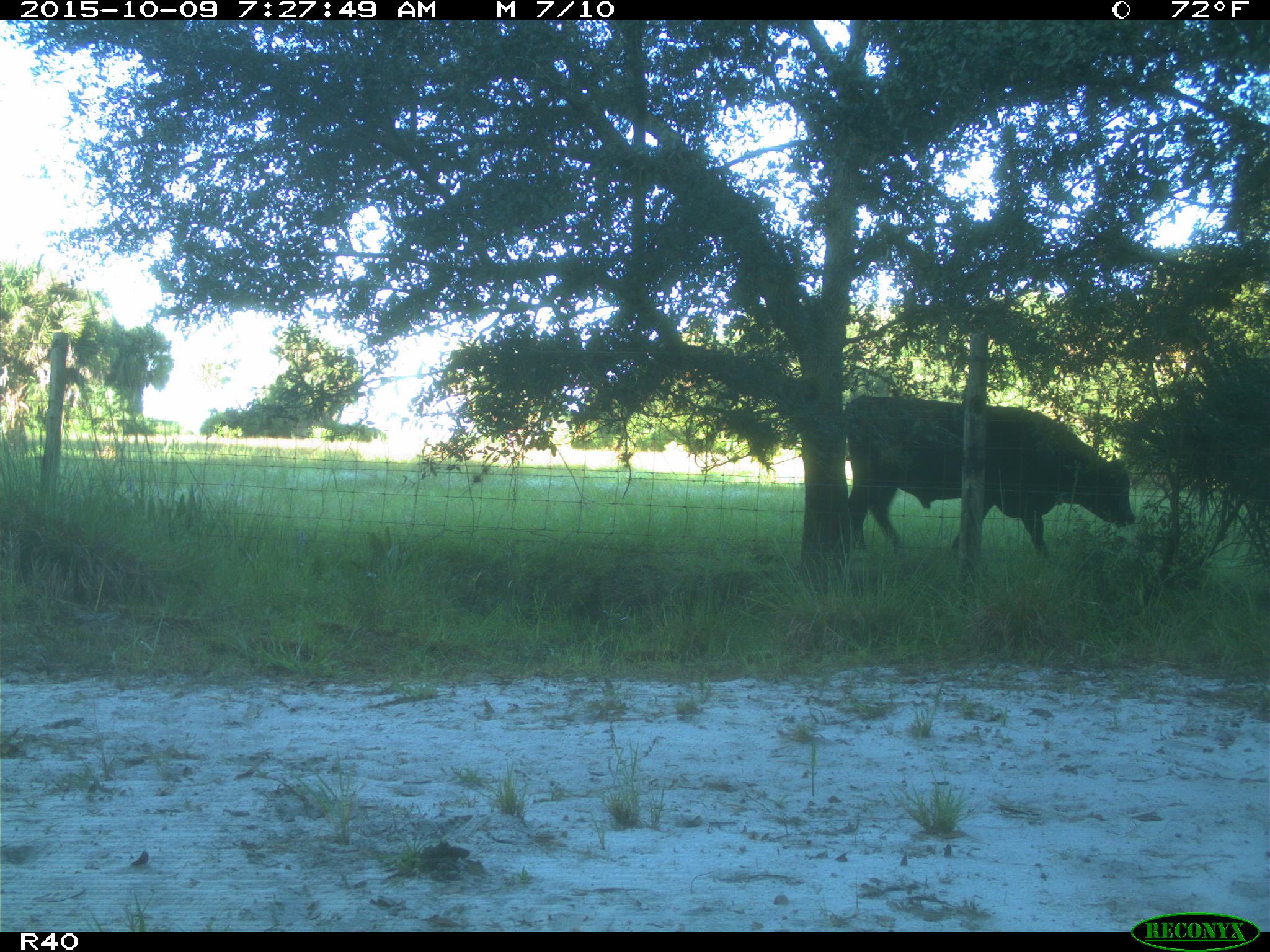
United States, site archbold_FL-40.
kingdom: Animalia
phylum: Chordata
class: Mammalia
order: Artiodactyla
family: Bovidae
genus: Bos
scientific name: Bos taurus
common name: domestic cow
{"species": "Bos taurus (domestic cow)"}